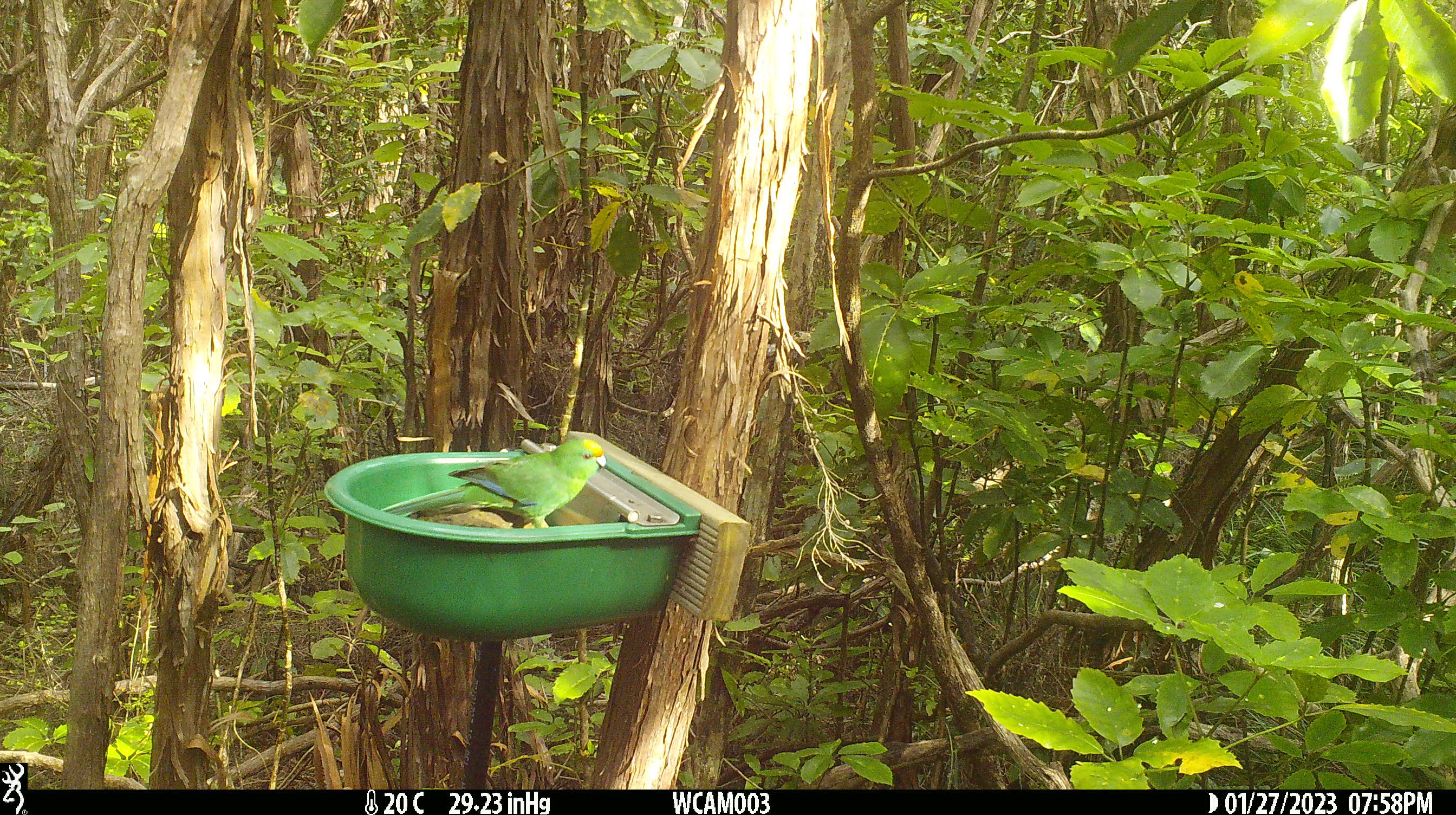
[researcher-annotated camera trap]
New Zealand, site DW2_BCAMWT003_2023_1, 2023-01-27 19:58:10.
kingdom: Animalia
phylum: Chordata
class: Aves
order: Psittaciformes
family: Psittaculidae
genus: Cyanoramphus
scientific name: Cyanoramphus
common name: parakeet